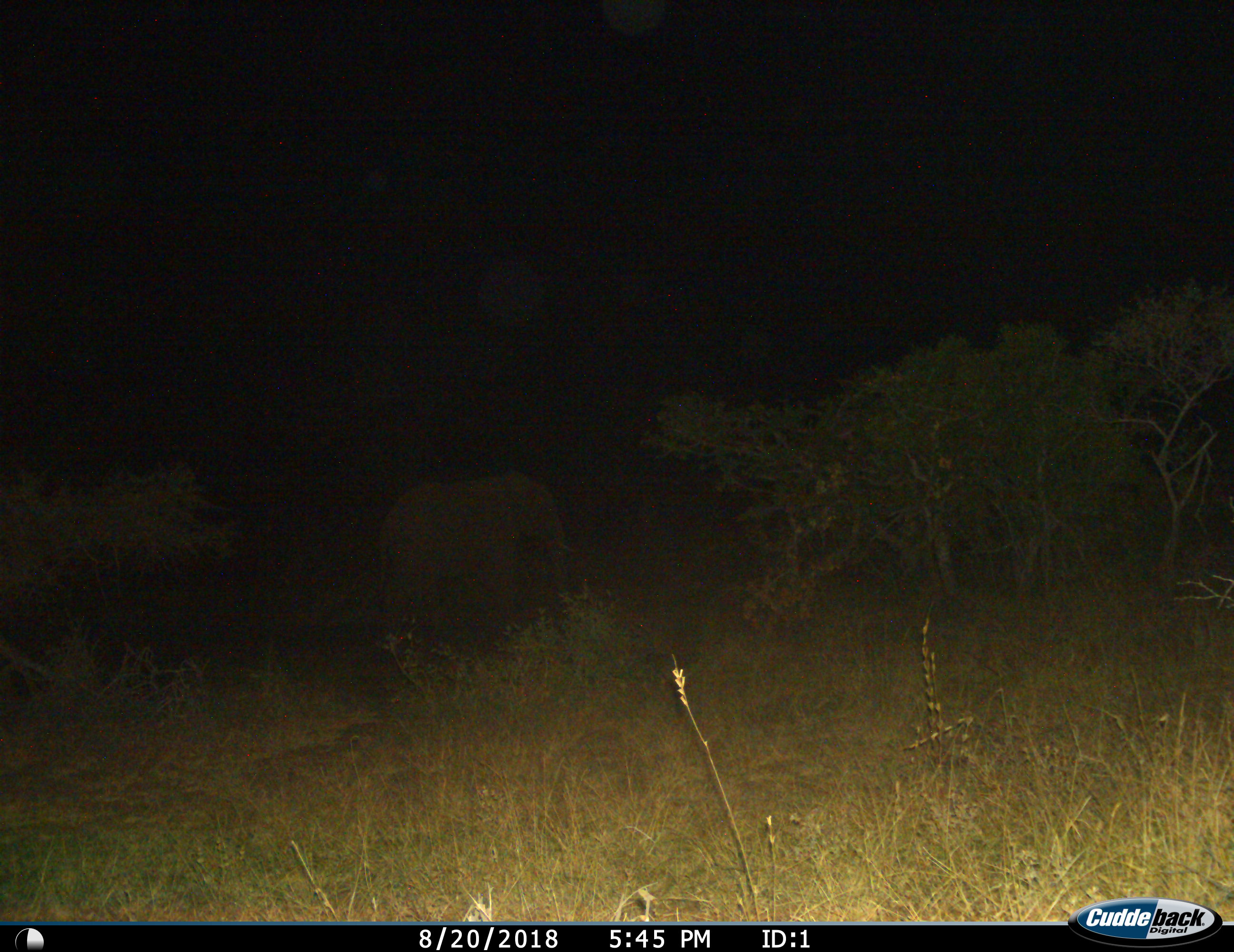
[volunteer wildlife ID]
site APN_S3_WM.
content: unidentified animal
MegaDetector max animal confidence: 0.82